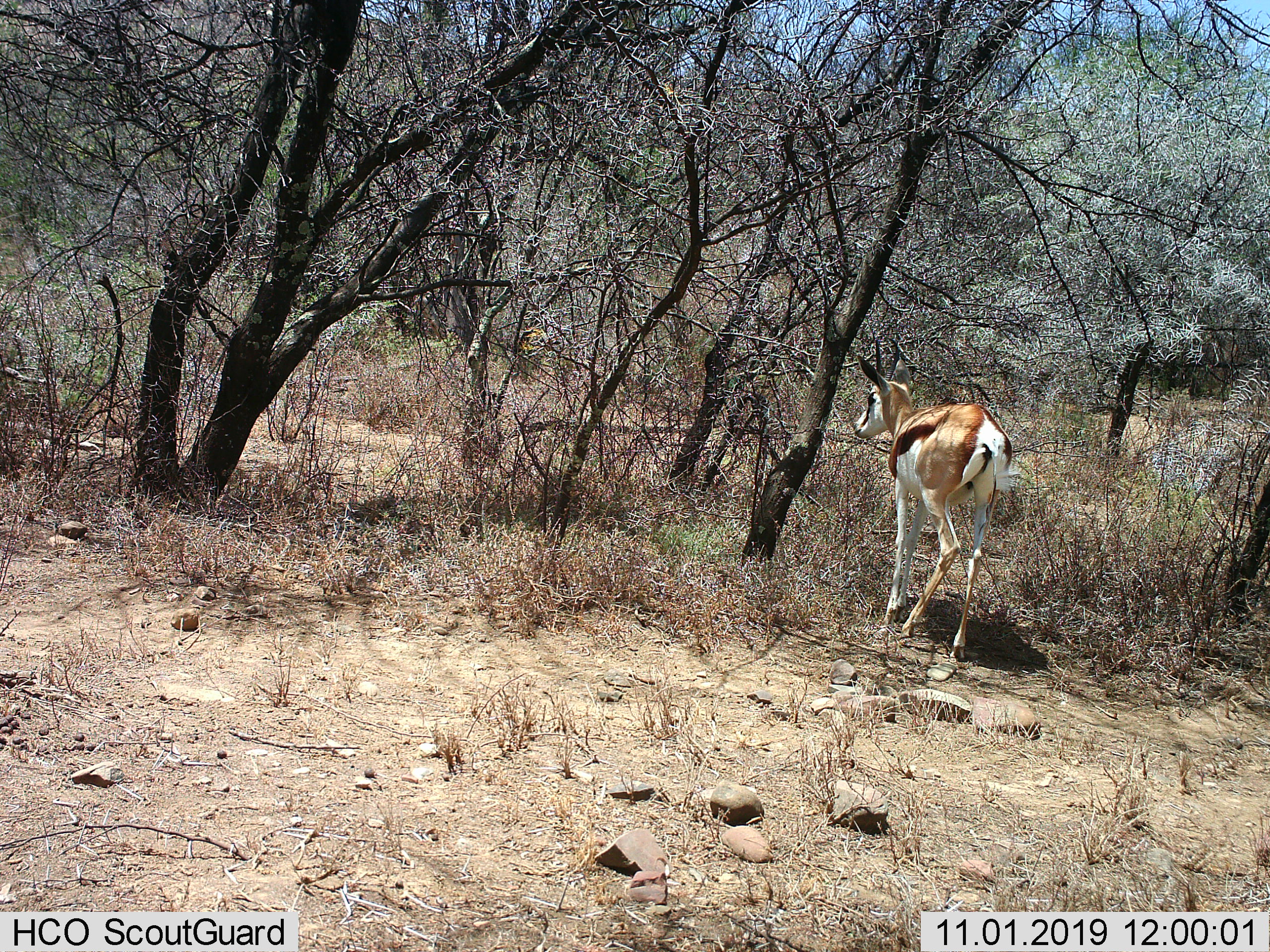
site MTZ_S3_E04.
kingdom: Animalia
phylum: Chordata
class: Mammalia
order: Artiodactyla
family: Bovidae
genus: Antidorcas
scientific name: Antidorcas marsupialis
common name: springbok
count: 1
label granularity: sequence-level